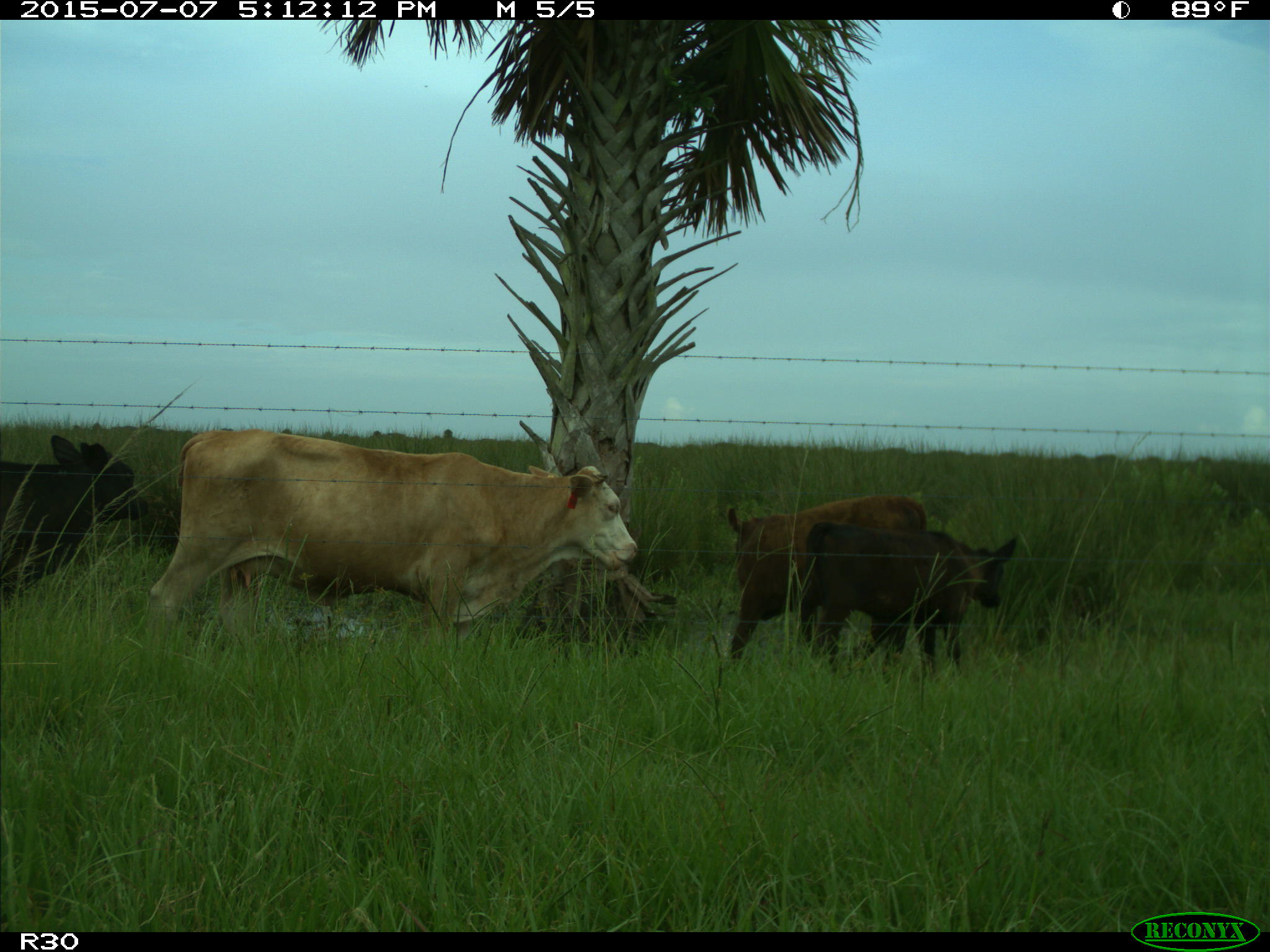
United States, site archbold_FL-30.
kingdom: Animalia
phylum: Chordata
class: Mammalia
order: Artiodactyla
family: Bovidae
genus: Bos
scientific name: Bos taurus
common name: domestic cow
Bos taurus (domestic cow).